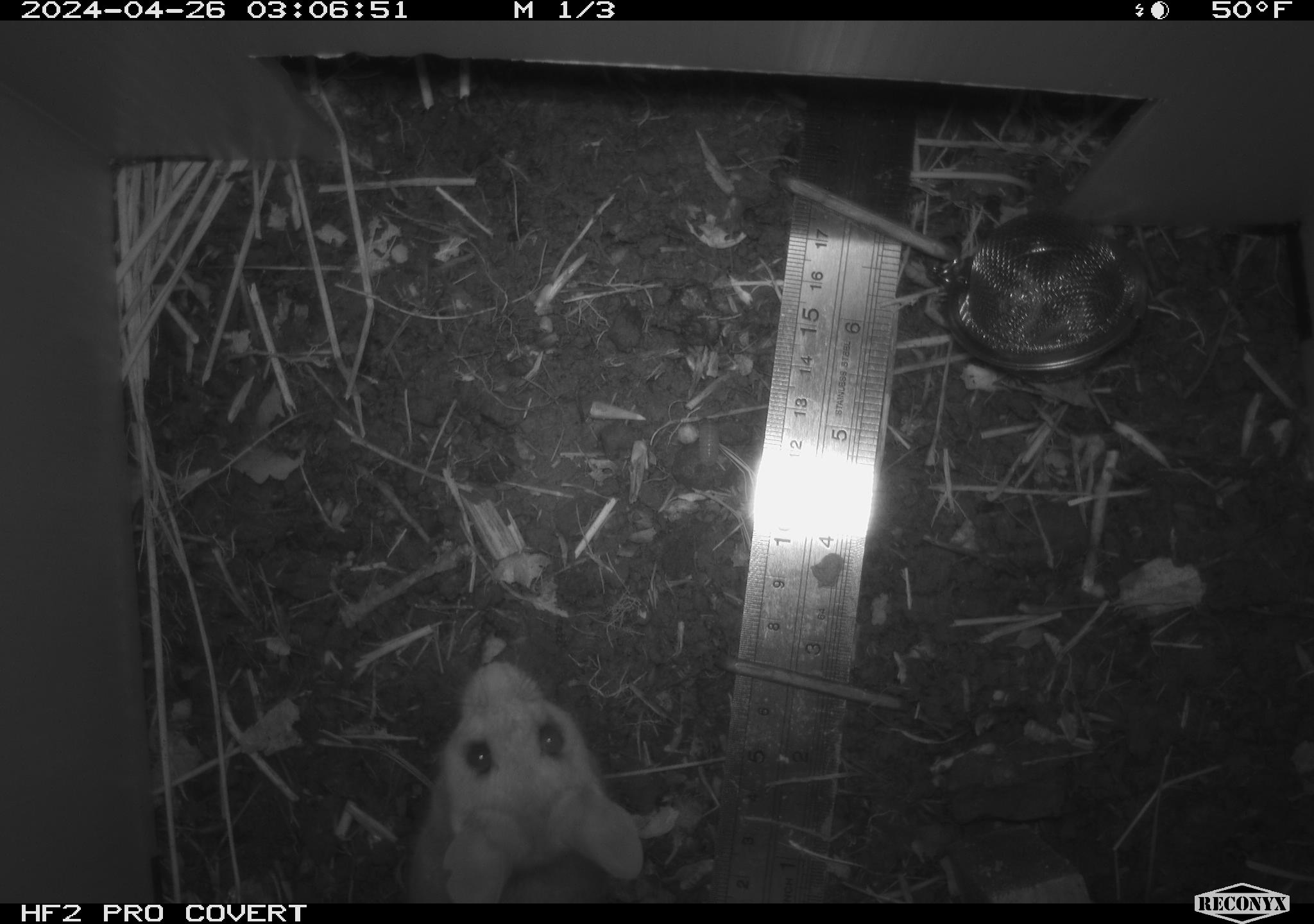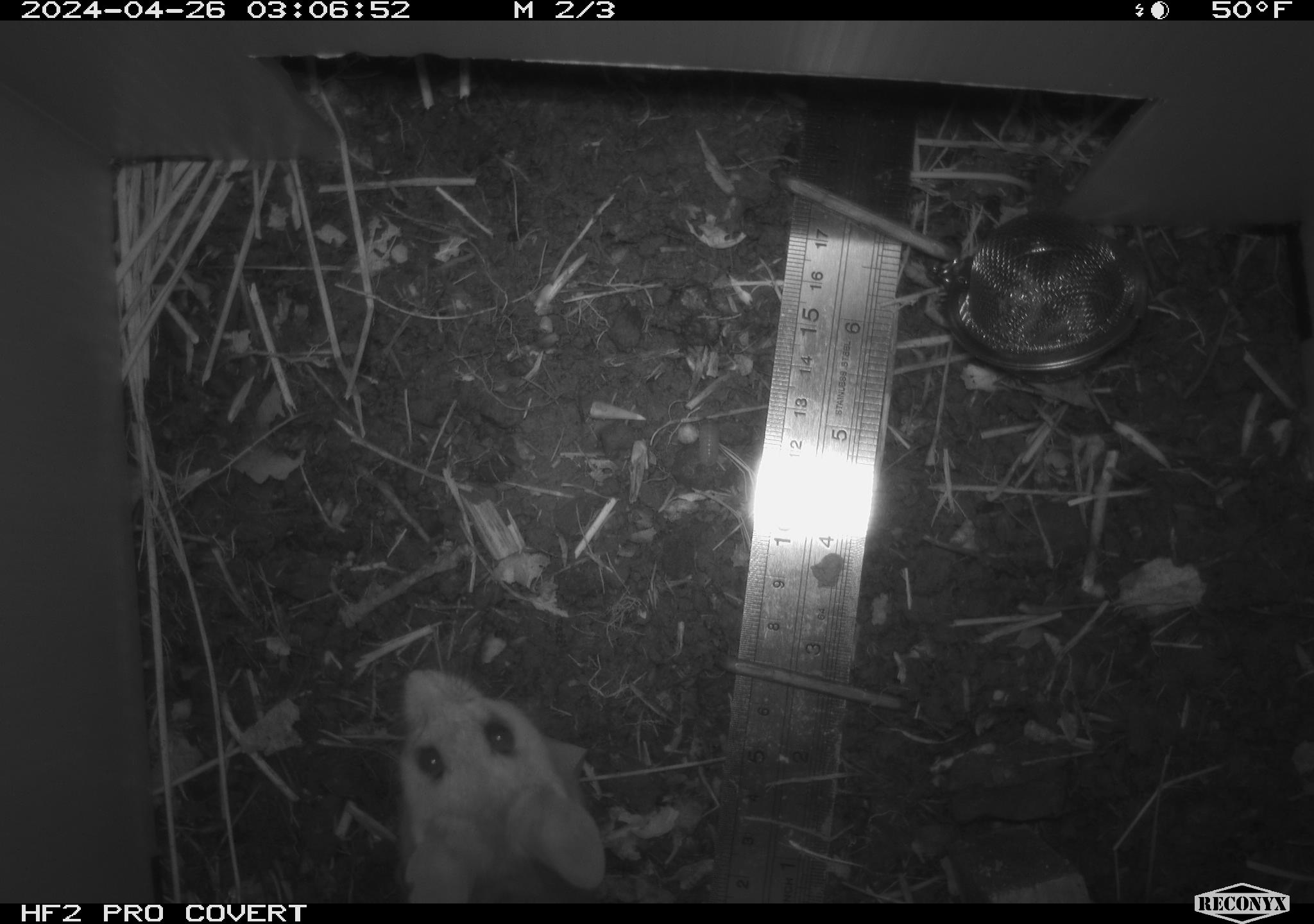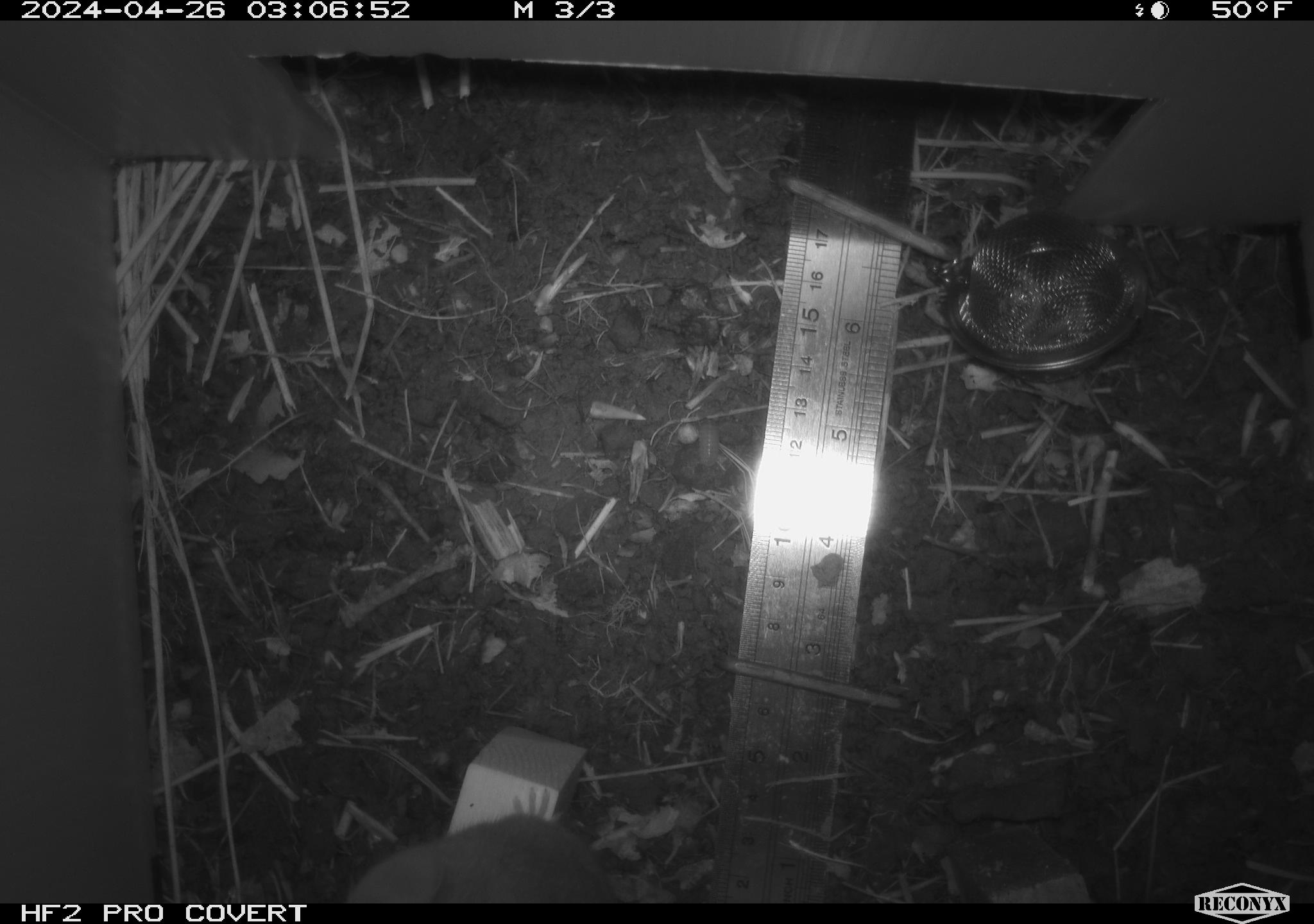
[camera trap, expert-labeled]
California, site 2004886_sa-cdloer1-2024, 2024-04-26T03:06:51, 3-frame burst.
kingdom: Animalia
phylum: Chordata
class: Mammalia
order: Rodentia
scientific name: Rodentia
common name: mouse species